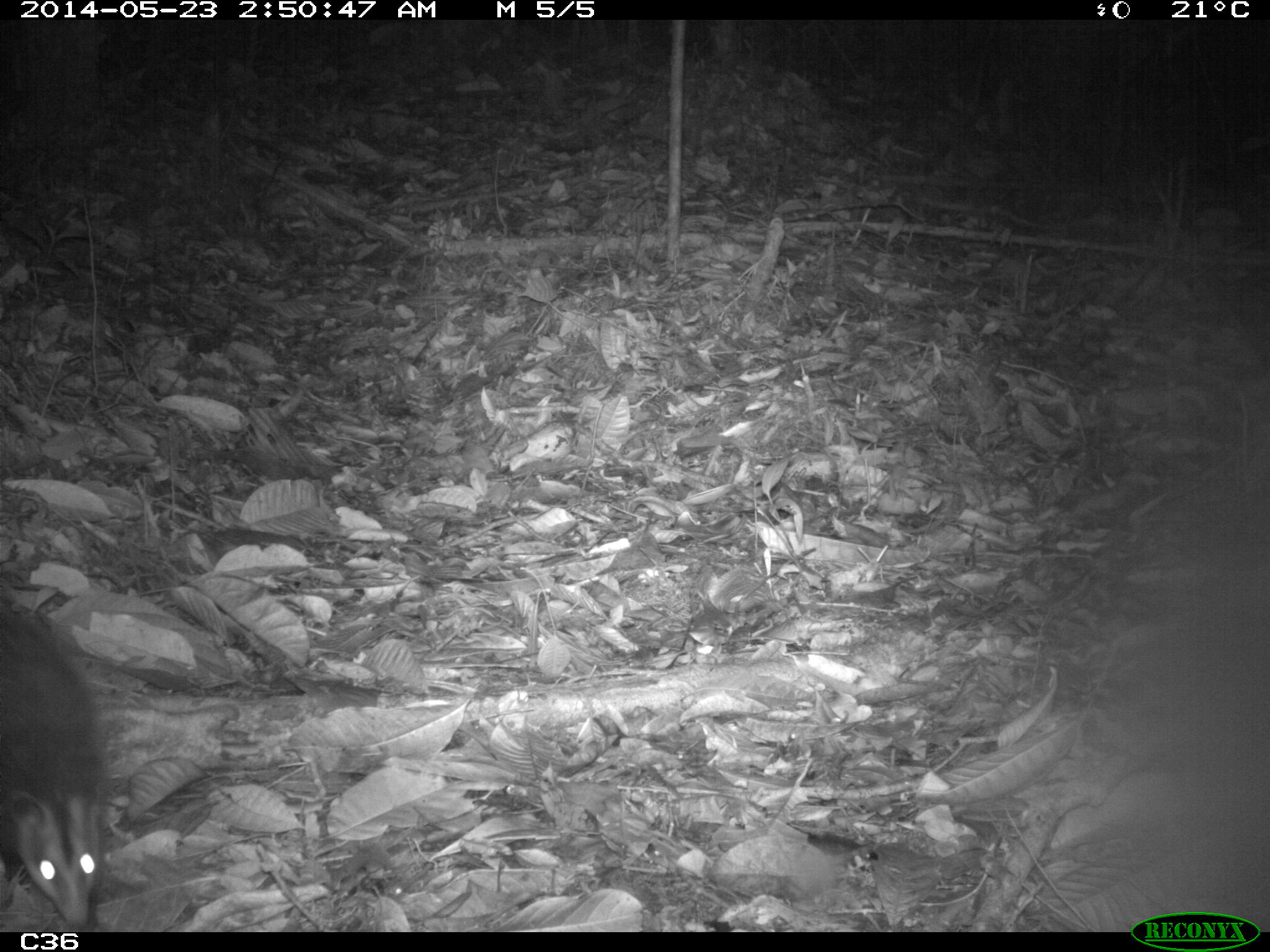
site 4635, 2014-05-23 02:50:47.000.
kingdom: Animalia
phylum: Chordata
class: Mammalia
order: Didelphimorphia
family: Didelphidae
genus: Didelphis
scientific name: Didelphis imperfecta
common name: guianan white-eared opossum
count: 1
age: juvenile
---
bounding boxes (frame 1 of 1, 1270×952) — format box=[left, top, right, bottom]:
didelphis imperfecta: box=[0, 594, 106, 932]